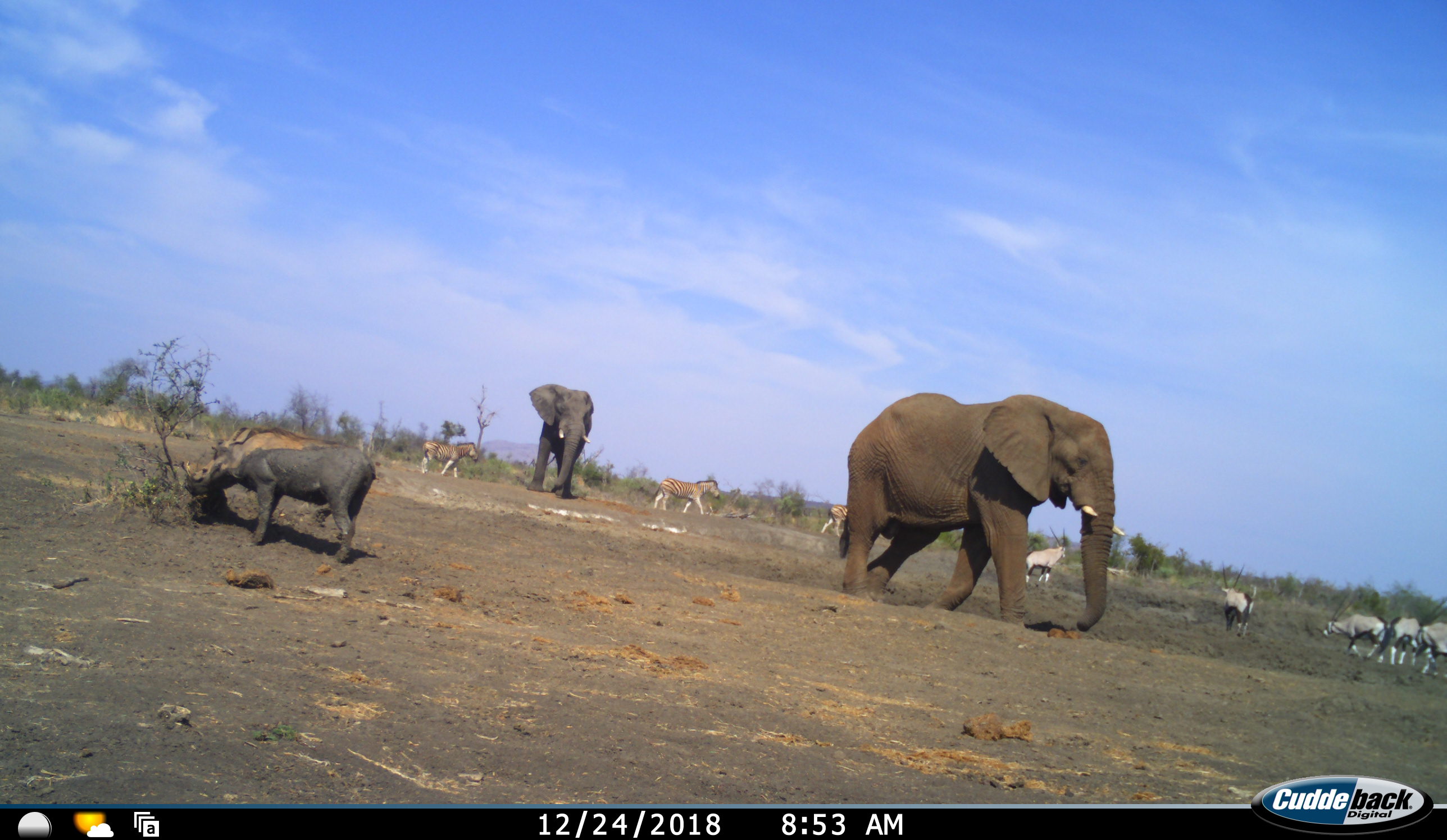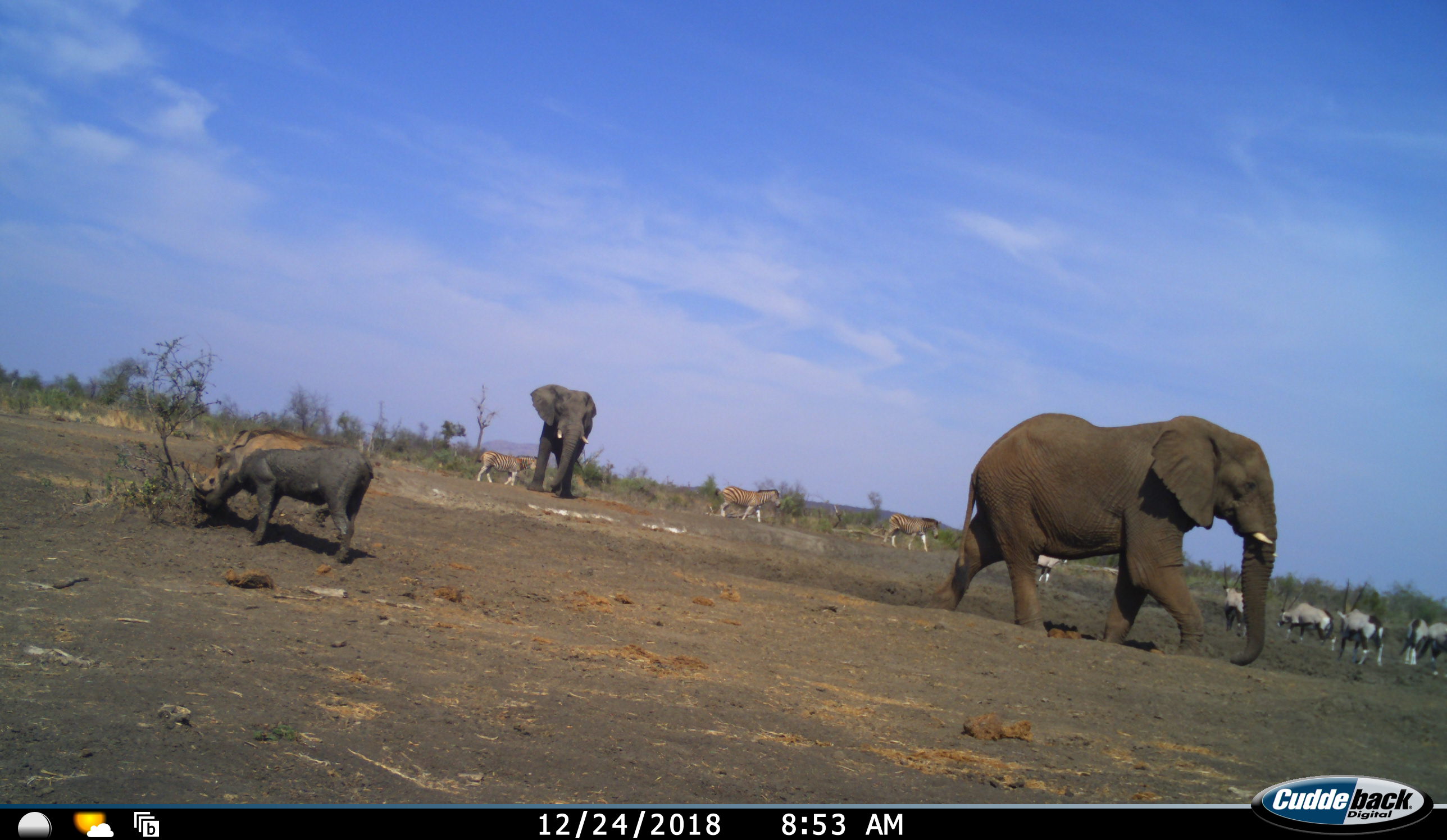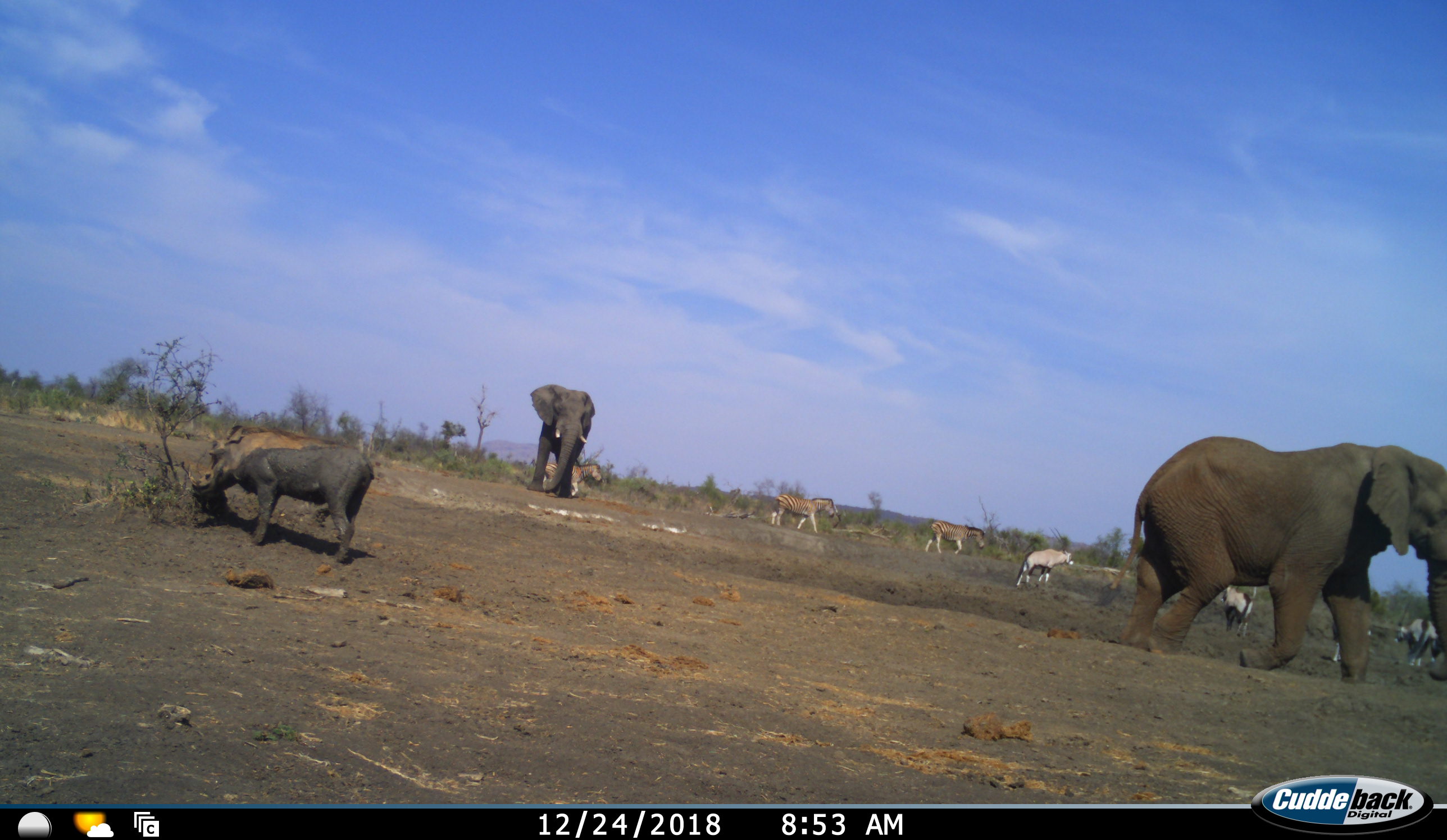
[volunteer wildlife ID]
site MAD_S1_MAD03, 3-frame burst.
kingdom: Animalia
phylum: Chordata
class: Mammalia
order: Proboscidea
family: Elephantidae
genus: Loxodonta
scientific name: Loxodonta africana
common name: african bush elephant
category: elephant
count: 2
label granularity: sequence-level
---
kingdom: Animalia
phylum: Chordata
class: Mammalia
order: Artiodactyla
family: Bovidae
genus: Oryx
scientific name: Oryx gazella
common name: gemsbok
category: oryx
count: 5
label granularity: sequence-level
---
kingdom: Animalia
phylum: Chordata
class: Mammalia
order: Artiodactyla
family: Suidae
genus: Phacochoerus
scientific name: Phacochoerus africanus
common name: warthog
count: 1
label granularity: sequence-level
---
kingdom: Animalia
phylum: Chordata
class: Mammalia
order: Perissodactyla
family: Equidae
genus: Equus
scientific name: Equus quagga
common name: plains zebra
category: zebraplains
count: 3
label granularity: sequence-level